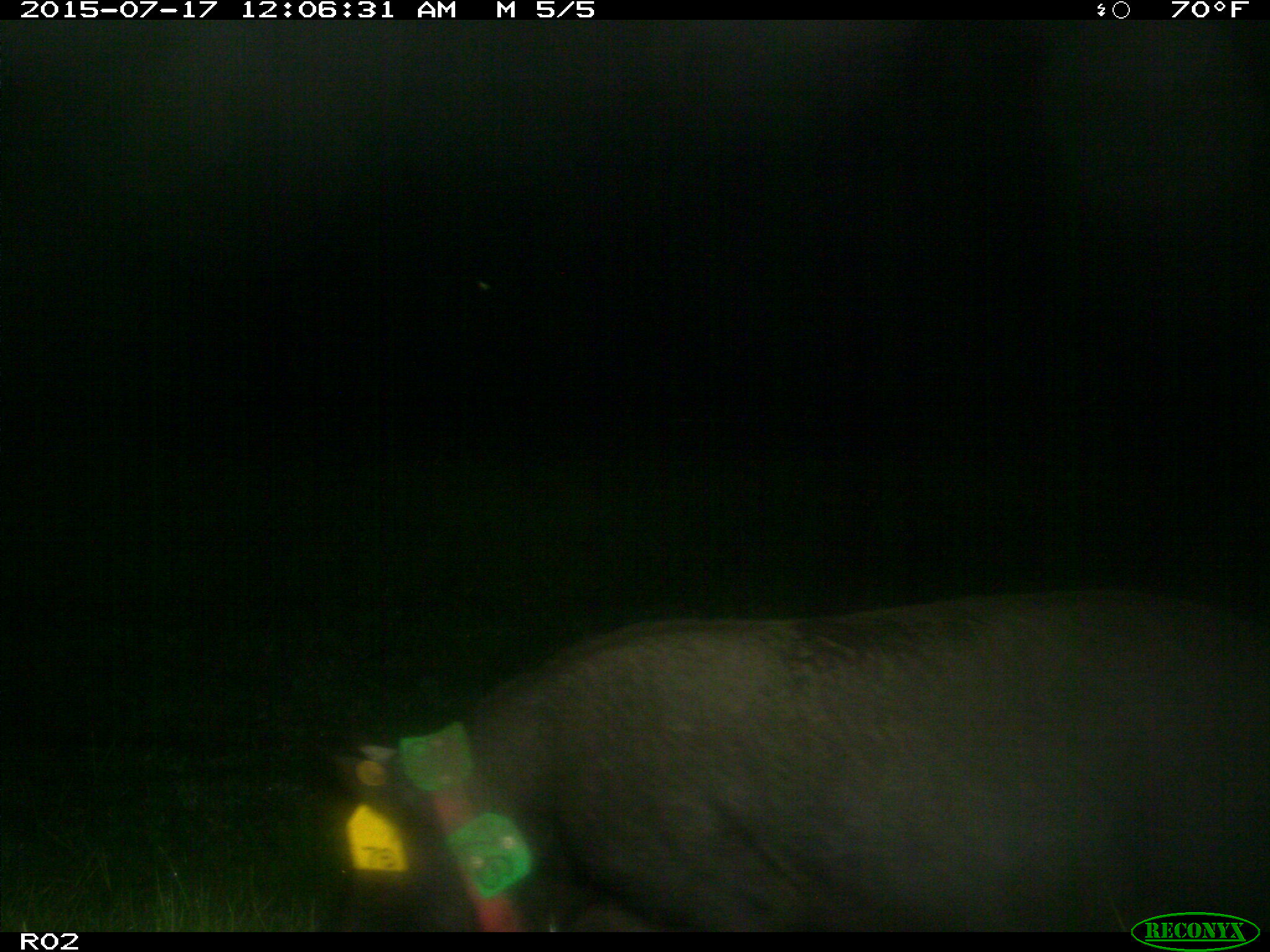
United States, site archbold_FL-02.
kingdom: Animalia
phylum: Chordata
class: Mammalia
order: Artiodactyla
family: Suidae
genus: Sus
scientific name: Sus scrofa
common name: wild boar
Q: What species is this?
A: Sus scrofa (wild boar).